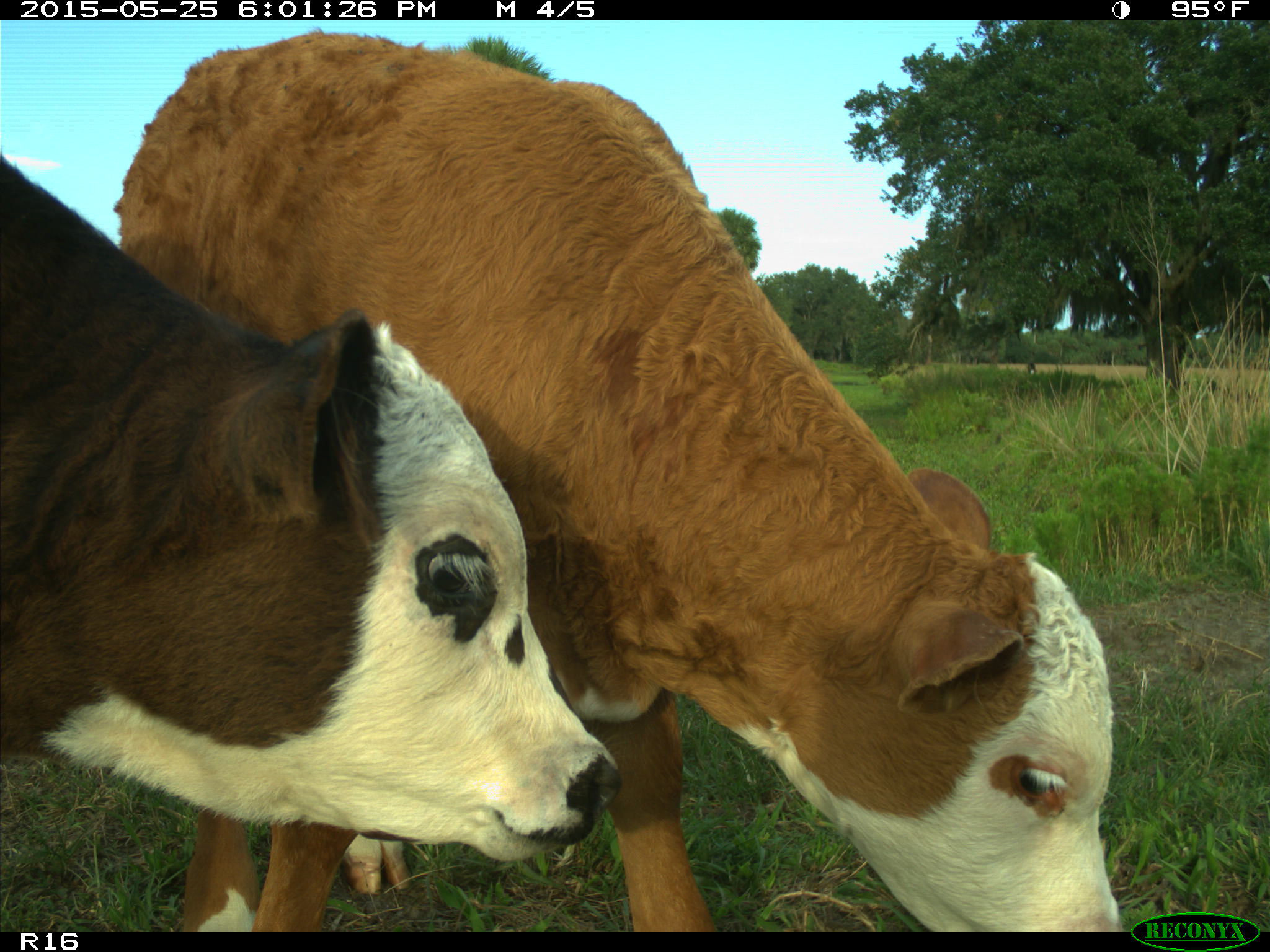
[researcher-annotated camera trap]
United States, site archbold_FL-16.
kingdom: Animalia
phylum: Chordata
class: Mammalia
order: Artiodactyla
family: Bovidae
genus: Bos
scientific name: Bos taurus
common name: domestic cow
Bos taurus (domestic cow).